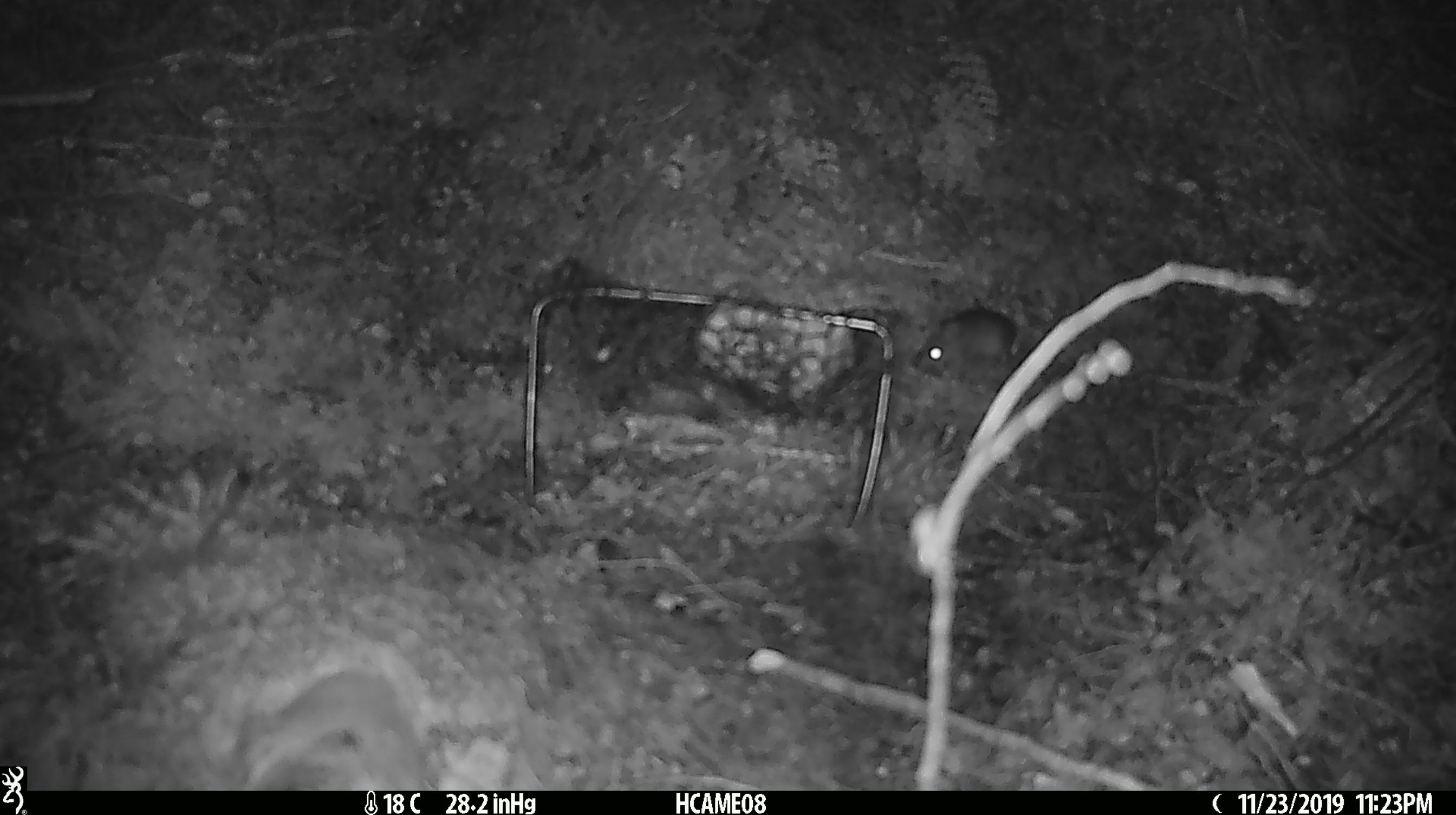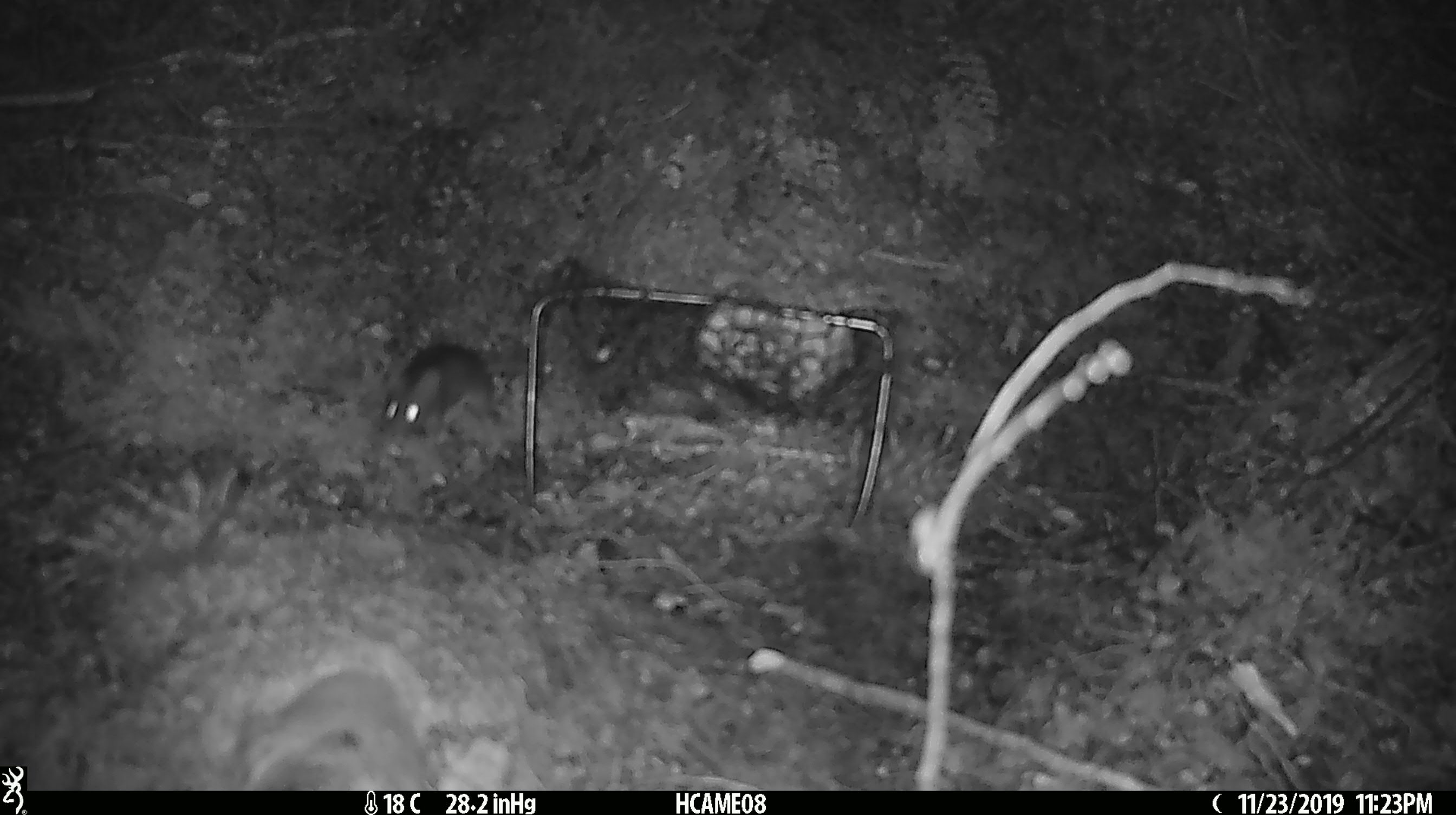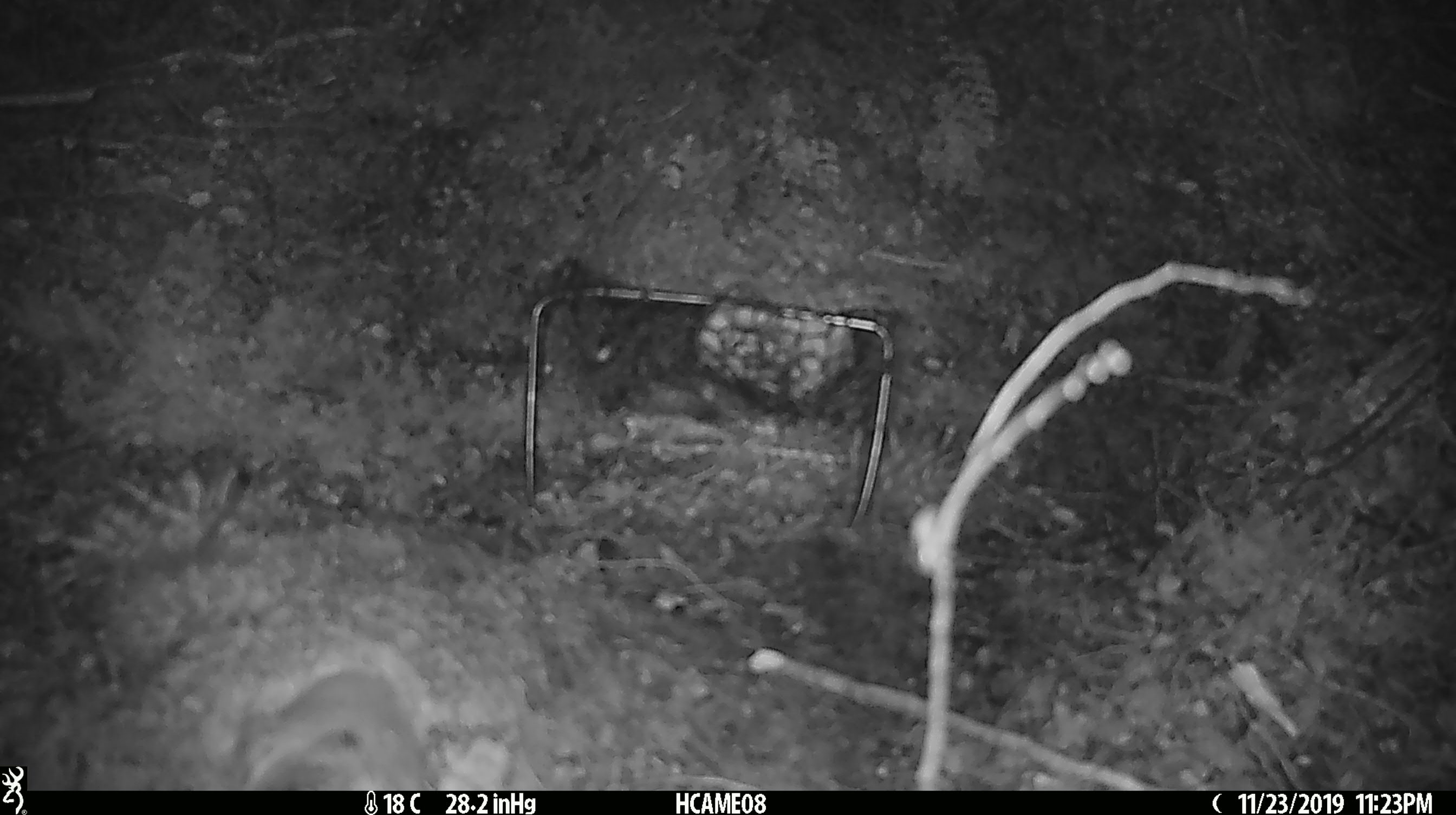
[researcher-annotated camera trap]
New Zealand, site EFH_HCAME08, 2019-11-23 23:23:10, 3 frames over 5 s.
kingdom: Animalia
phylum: Chordata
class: Mammalia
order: Rodentia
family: Muridae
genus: Mus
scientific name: Mus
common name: mouse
Mouse (Mus).